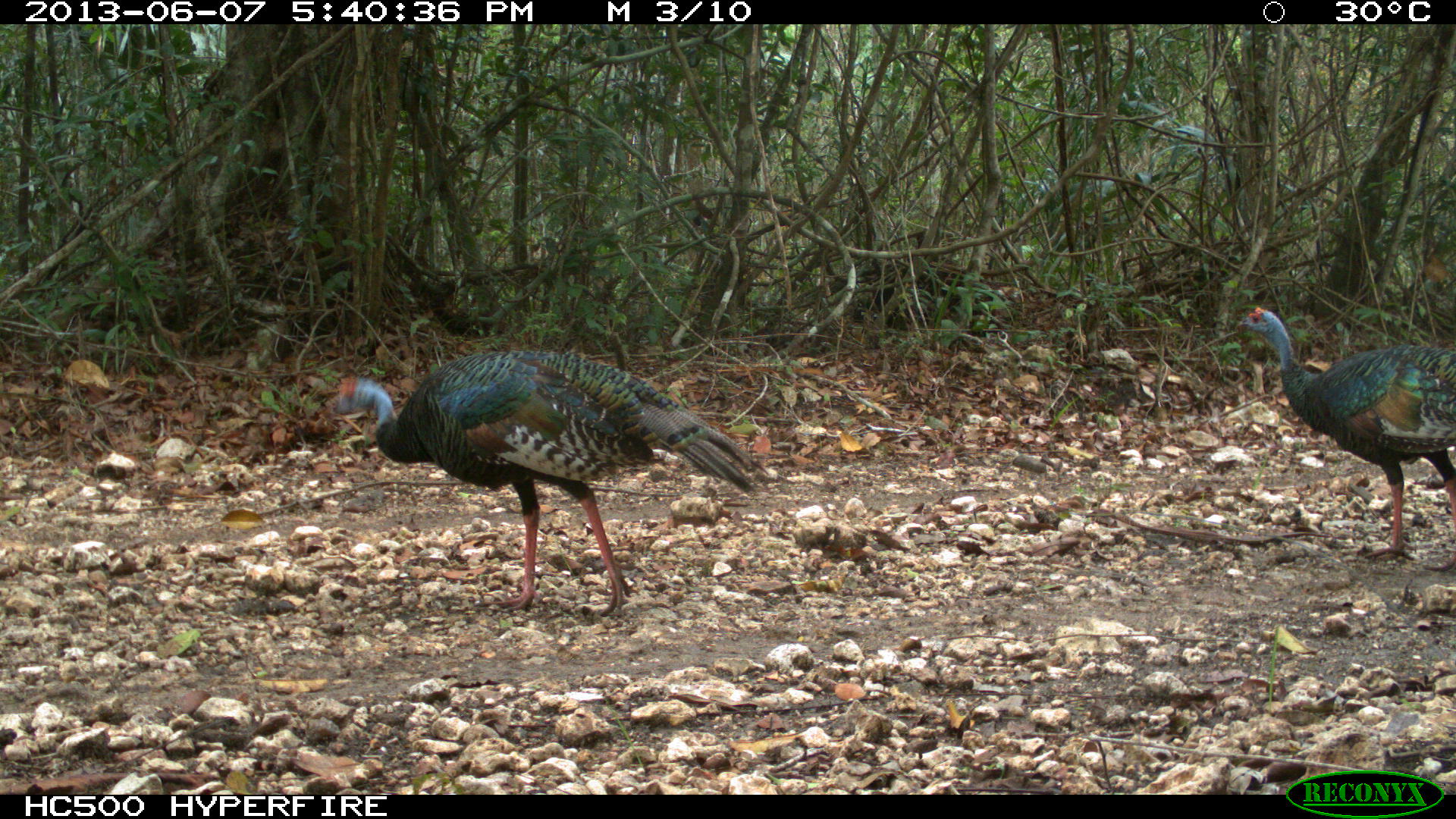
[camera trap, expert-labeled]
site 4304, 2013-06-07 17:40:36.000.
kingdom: Animalia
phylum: Chordata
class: Aves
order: Galliformes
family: Phasianidae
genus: Meleagris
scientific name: Meleagris ocellata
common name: ocellated turkey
Meleagris ocellata (ocellated turkey), count 2.